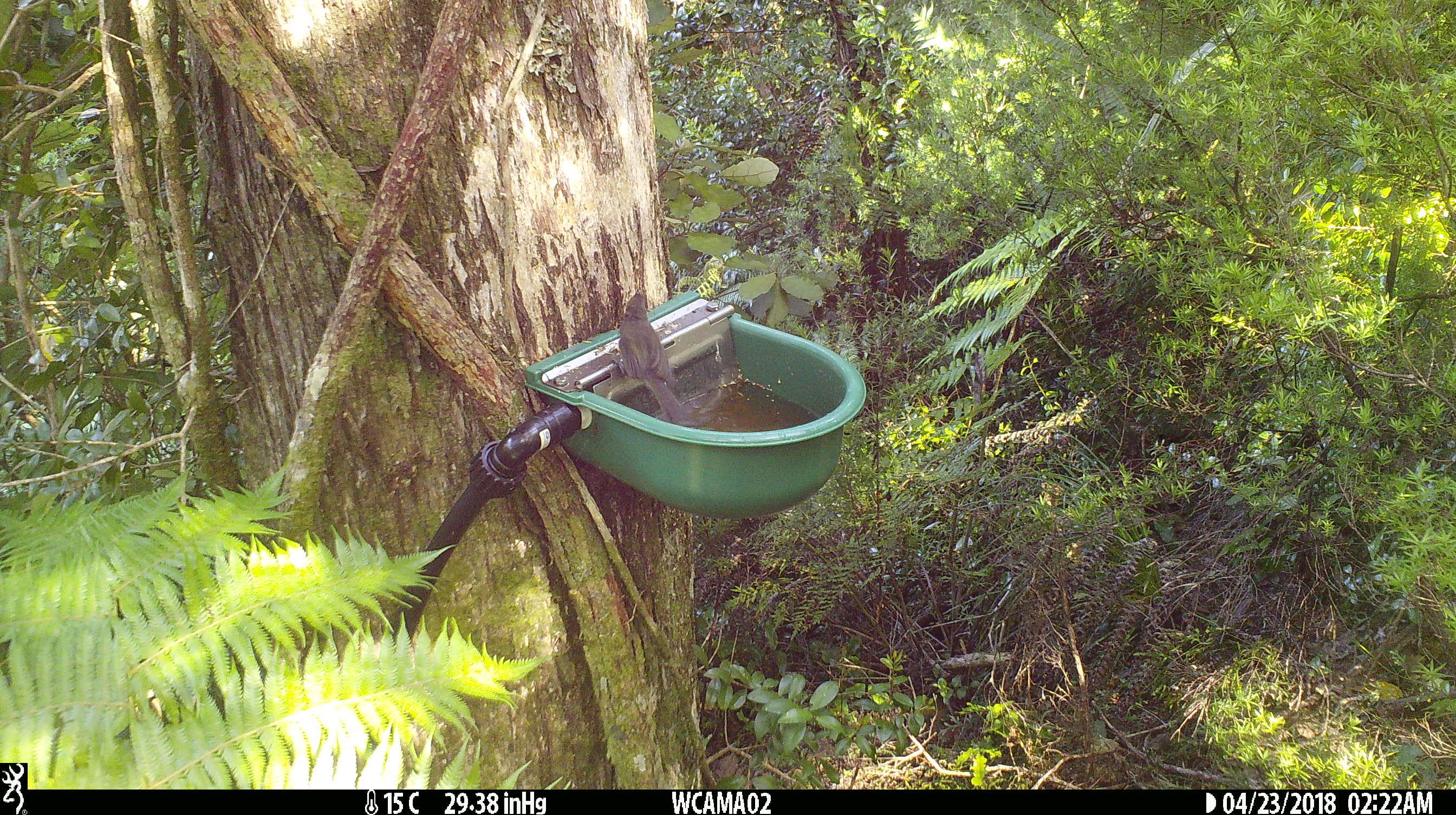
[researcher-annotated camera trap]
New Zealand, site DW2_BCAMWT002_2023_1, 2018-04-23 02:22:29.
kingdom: Animalia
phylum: Chordata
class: Aves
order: Passeriformes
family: Meliphagidae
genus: Anthornis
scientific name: Anthornis melanura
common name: new zealand bellbird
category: bellbird